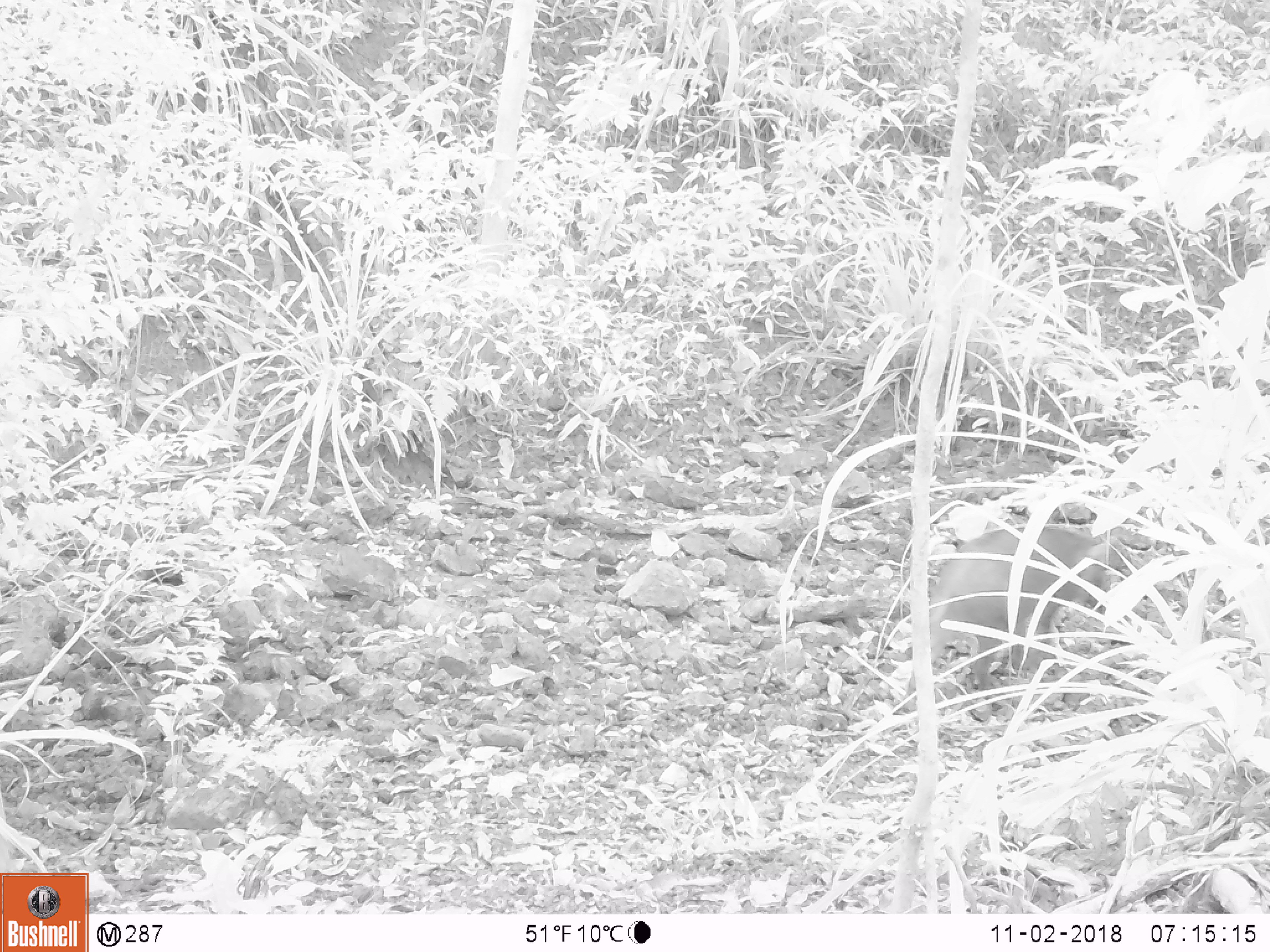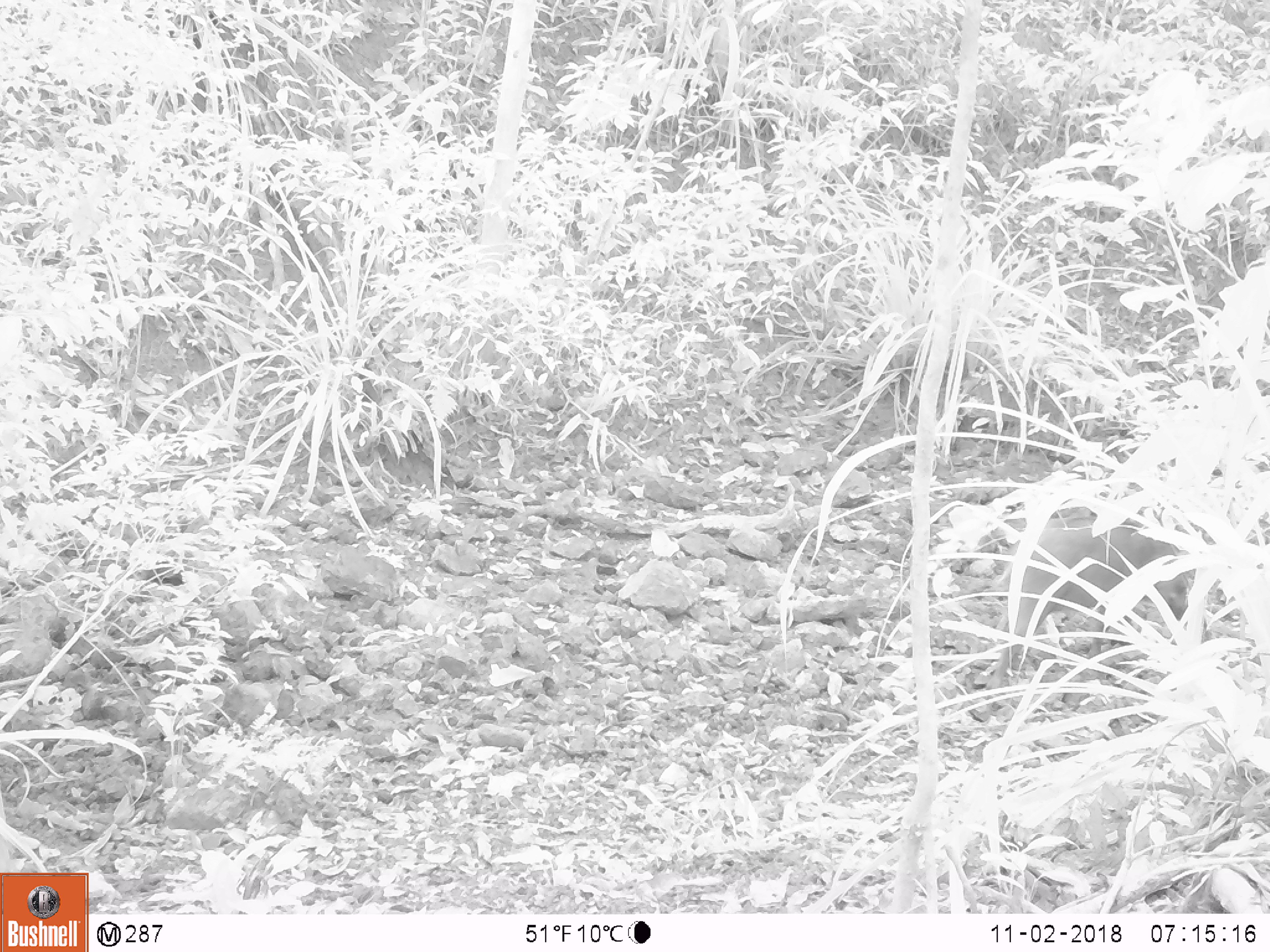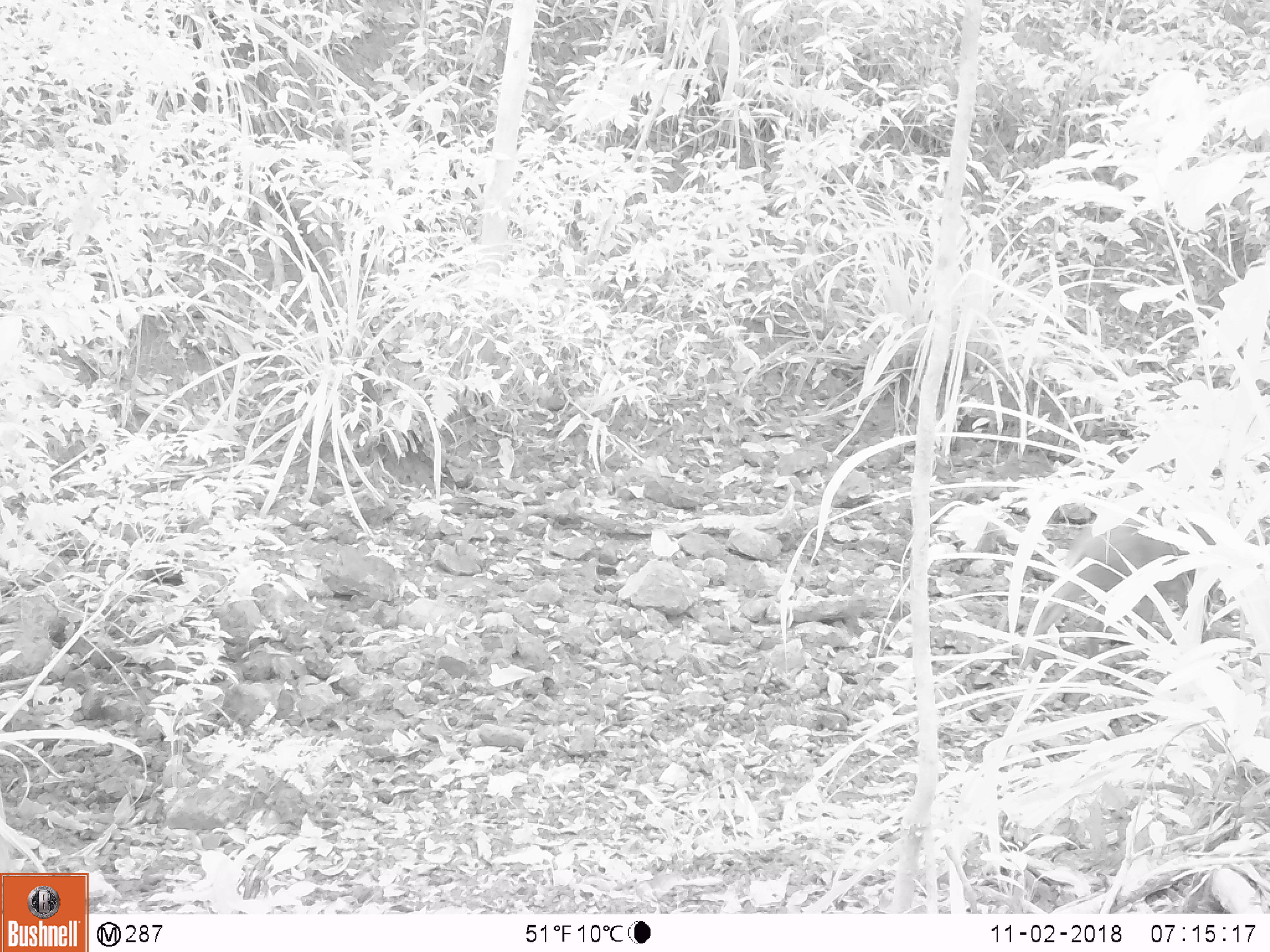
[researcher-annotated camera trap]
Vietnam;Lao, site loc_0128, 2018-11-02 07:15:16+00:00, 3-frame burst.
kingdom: Animalia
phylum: Chordata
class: Mammalia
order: Artiodactyla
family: Suidae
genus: Sus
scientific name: Sus scrofa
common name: eurasian wild pig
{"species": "eurasian wild pig (Sus scrofa)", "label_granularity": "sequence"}